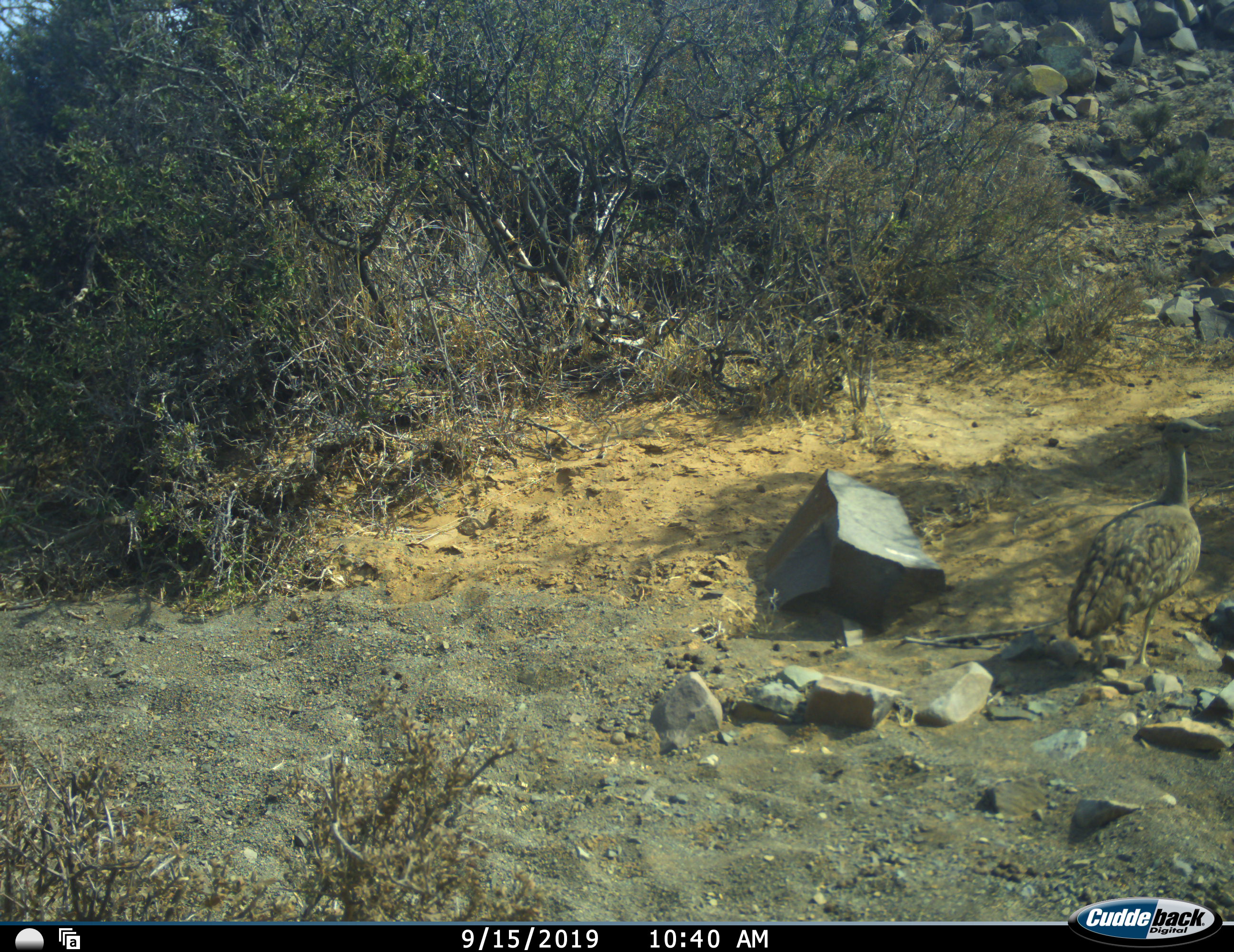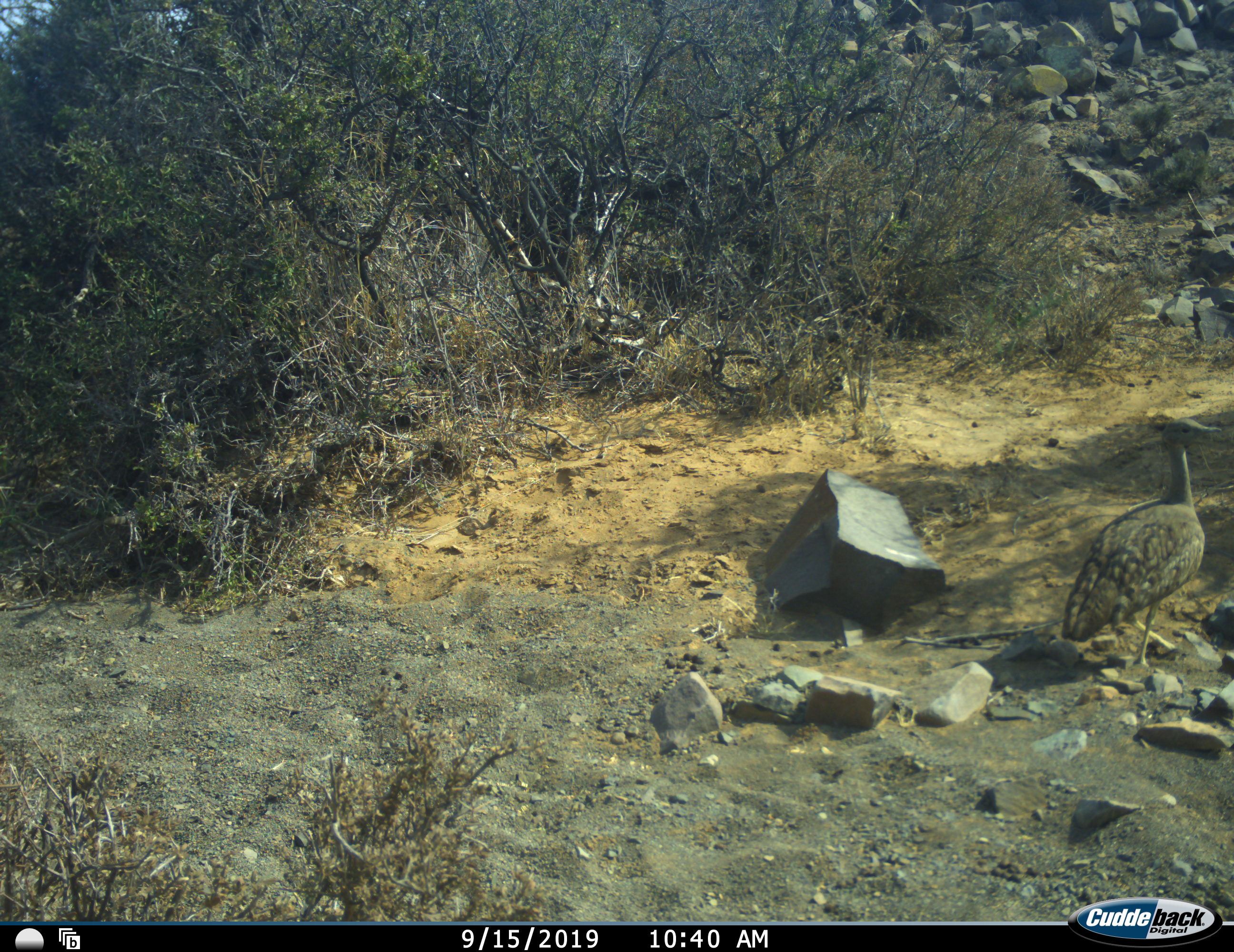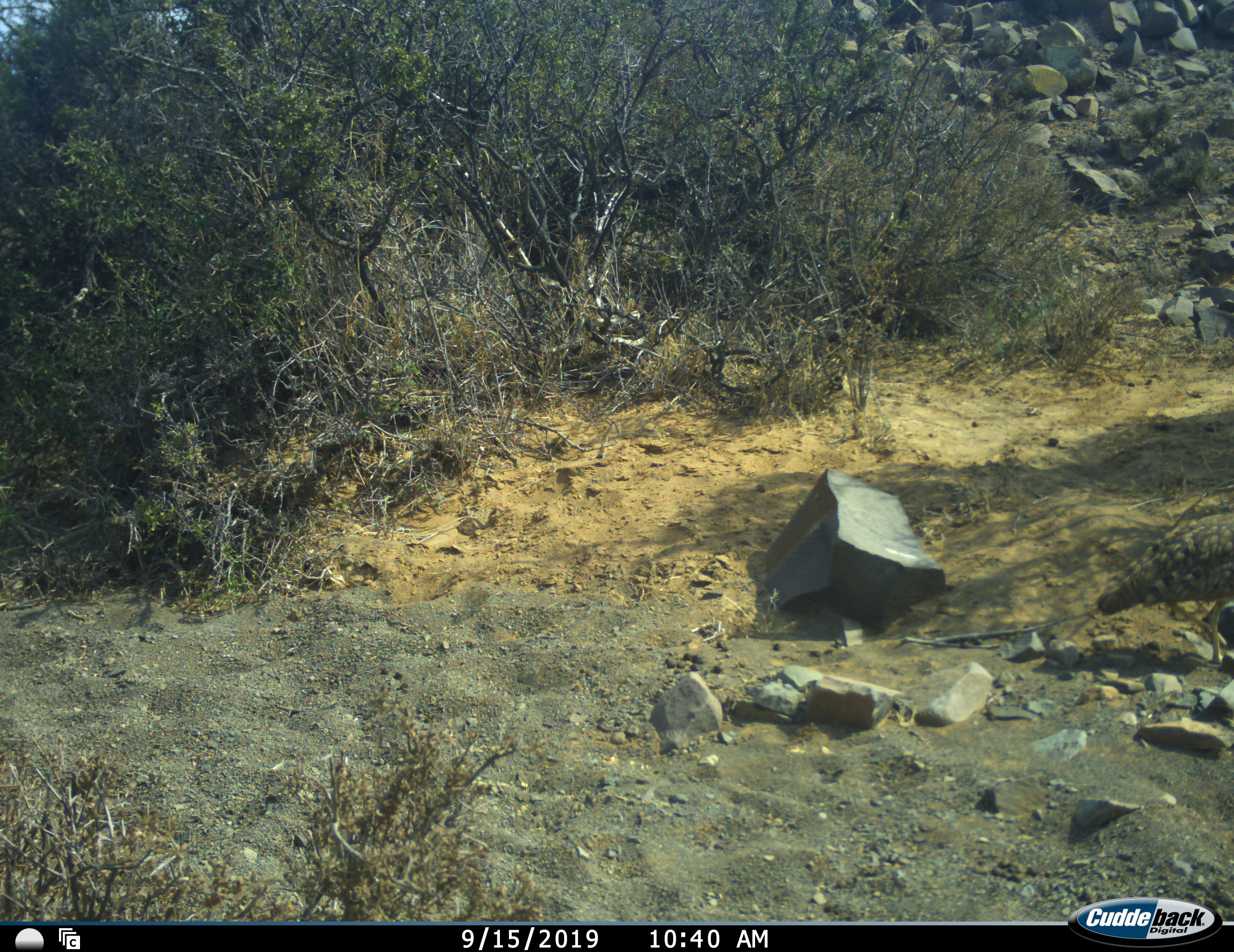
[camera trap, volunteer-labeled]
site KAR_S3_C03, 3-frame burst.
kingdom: Animalia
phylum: Chordata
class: Aves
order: Otidiformes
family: Otididae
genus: Ardeotis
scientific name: Ardeotis kori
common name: kori bustard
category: bustardkori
Bustardkori (kori bustard) (Ardeotis kori), count 1. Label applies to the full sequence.